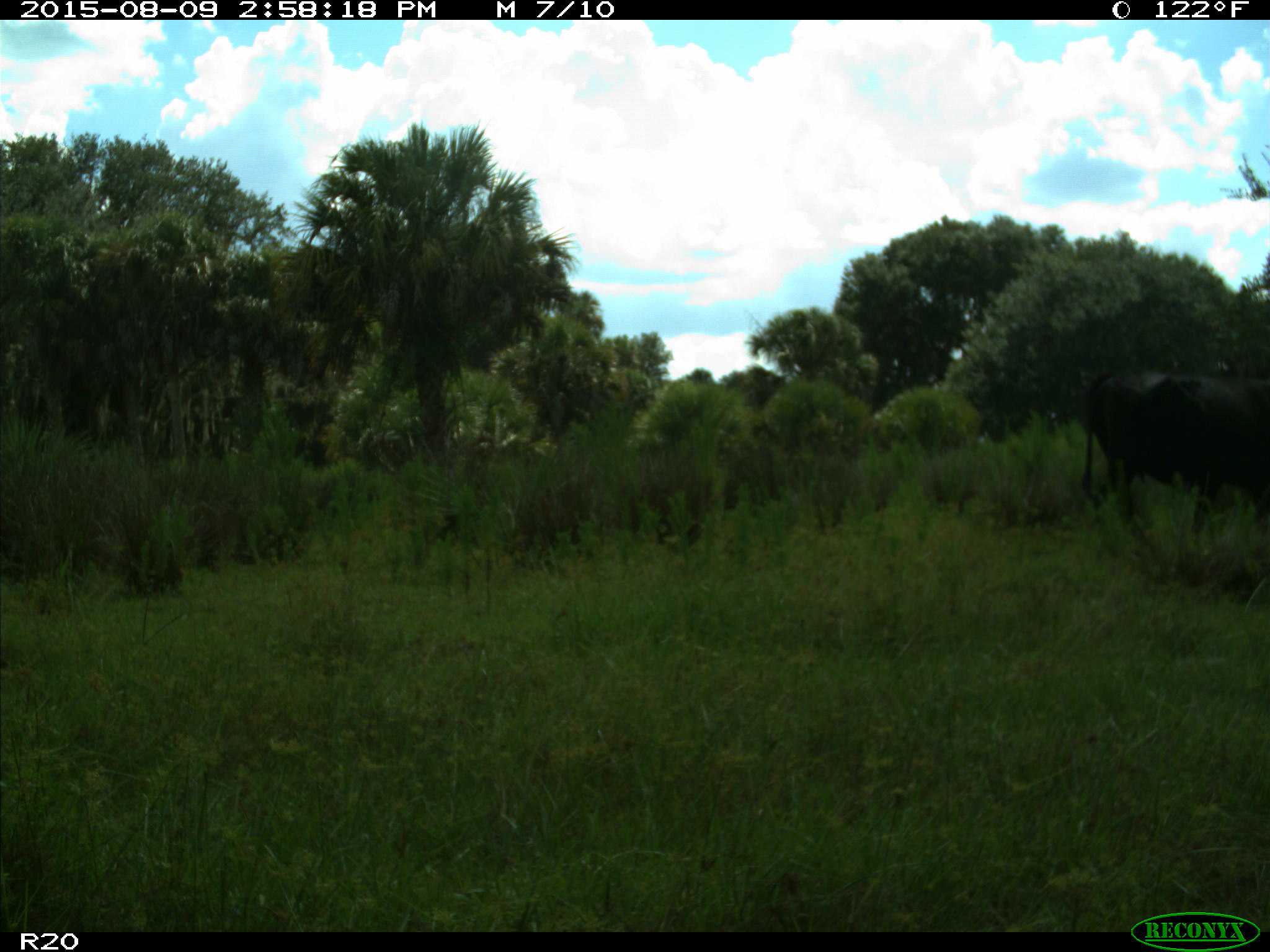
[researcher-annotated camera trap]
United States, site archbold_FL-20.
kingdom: Animalia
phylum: Chordata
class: Mammalia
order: Artiodactyla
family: Bovidae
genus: Bos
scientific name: Bos taurus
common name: domestic cow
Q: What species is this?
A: Bos taurus (domestic cow).